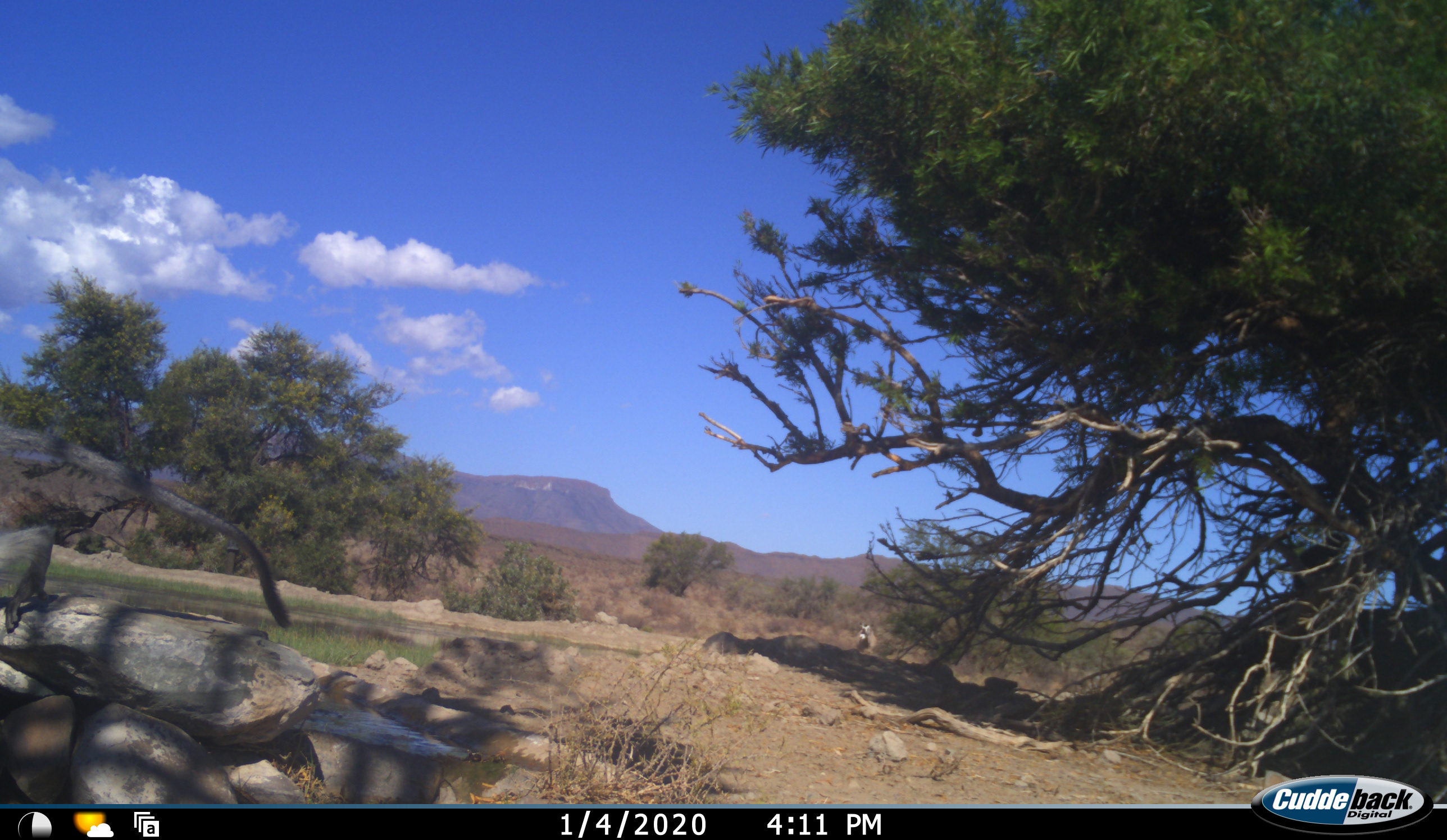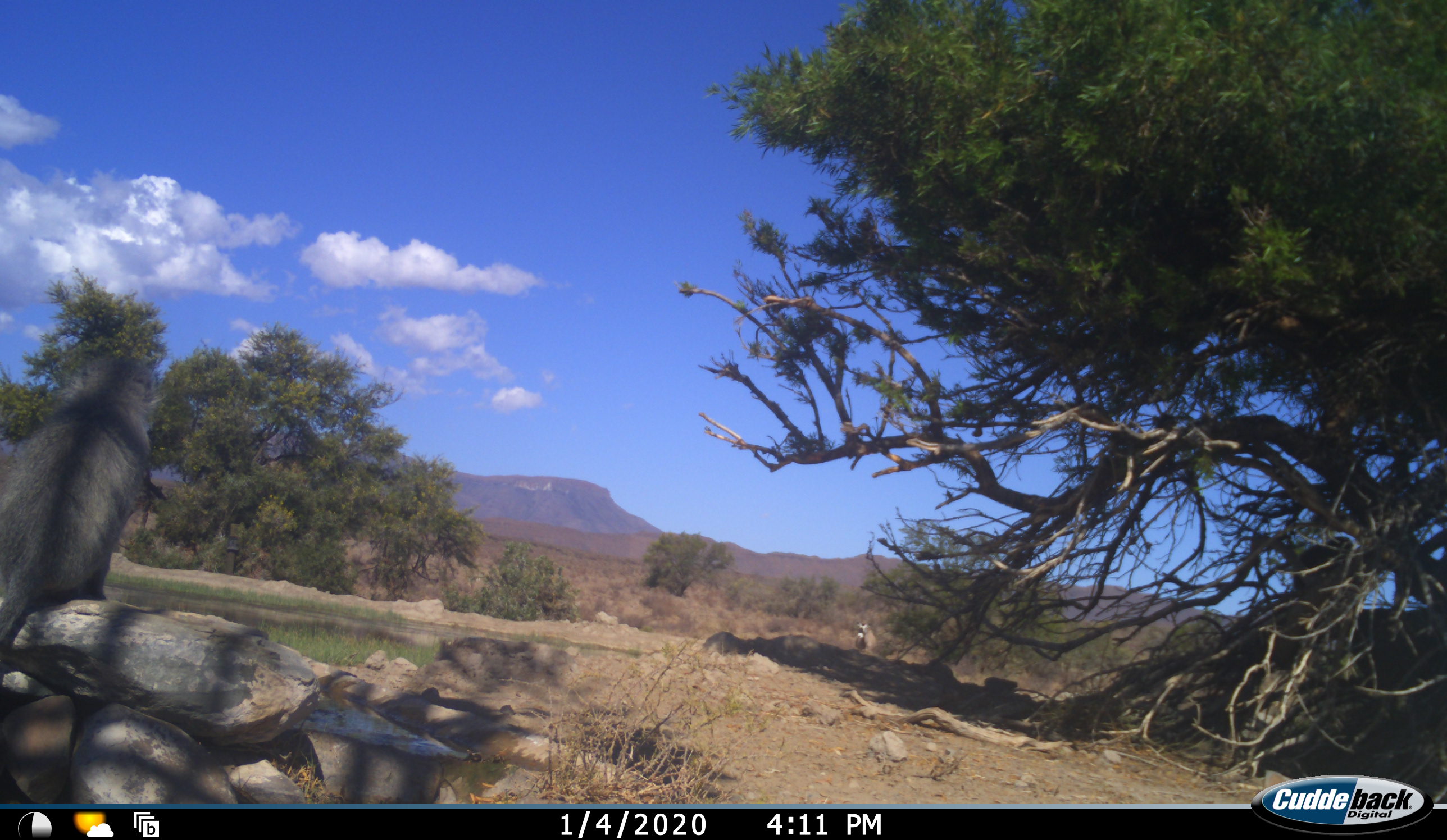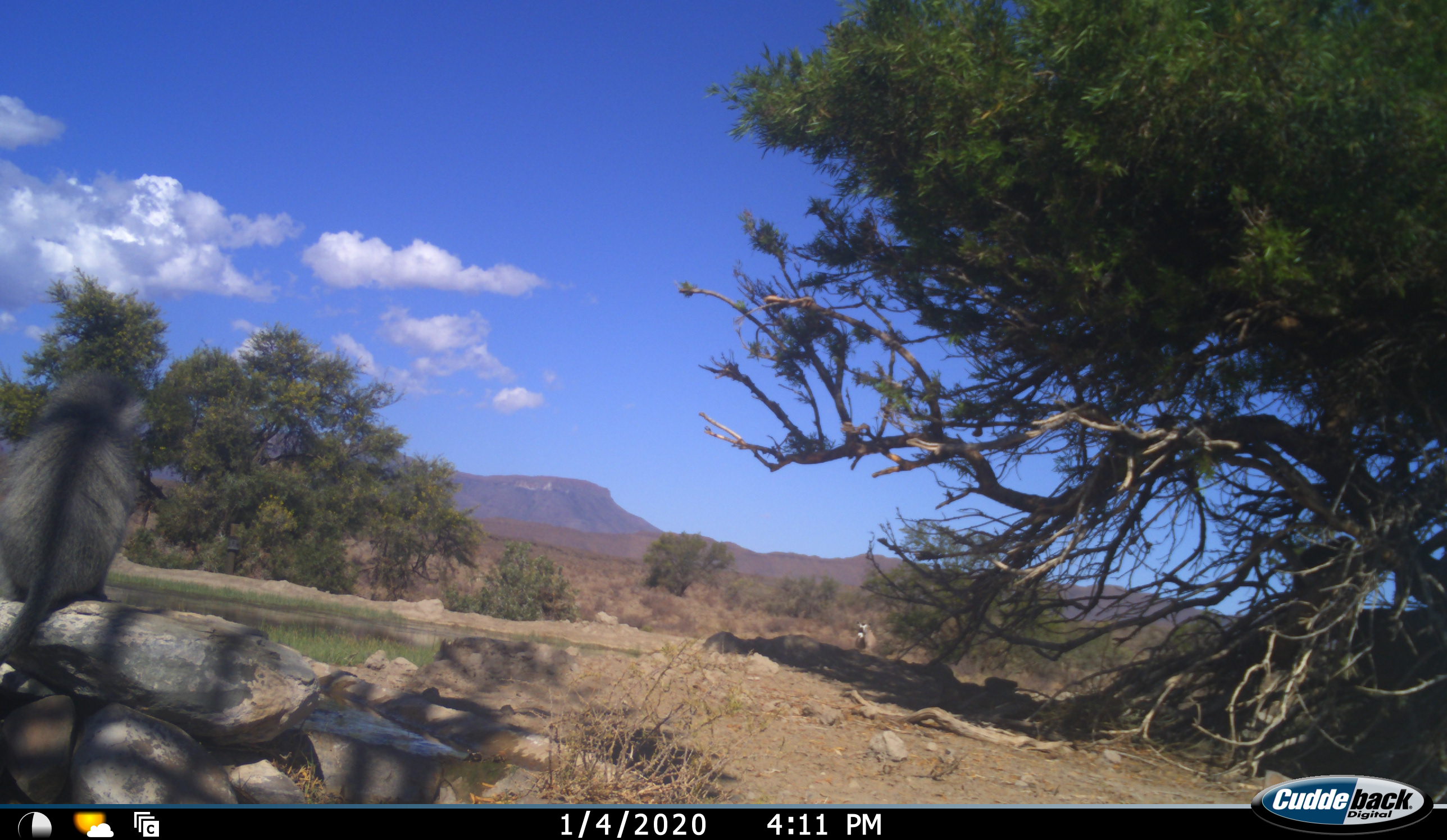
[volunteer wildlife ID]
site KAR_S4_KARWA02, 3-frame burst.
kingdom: Animalia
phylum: Chordata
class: Mammalia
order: Primates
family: Cercopithecidae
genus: Chlorocebus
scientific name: Chlorocebus pygerythrus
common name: vervet monkey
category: monkeyvervet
Monkeyvervet (vervet monkey) (Chlorocebus pygerythrus), count 1. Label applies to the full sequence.